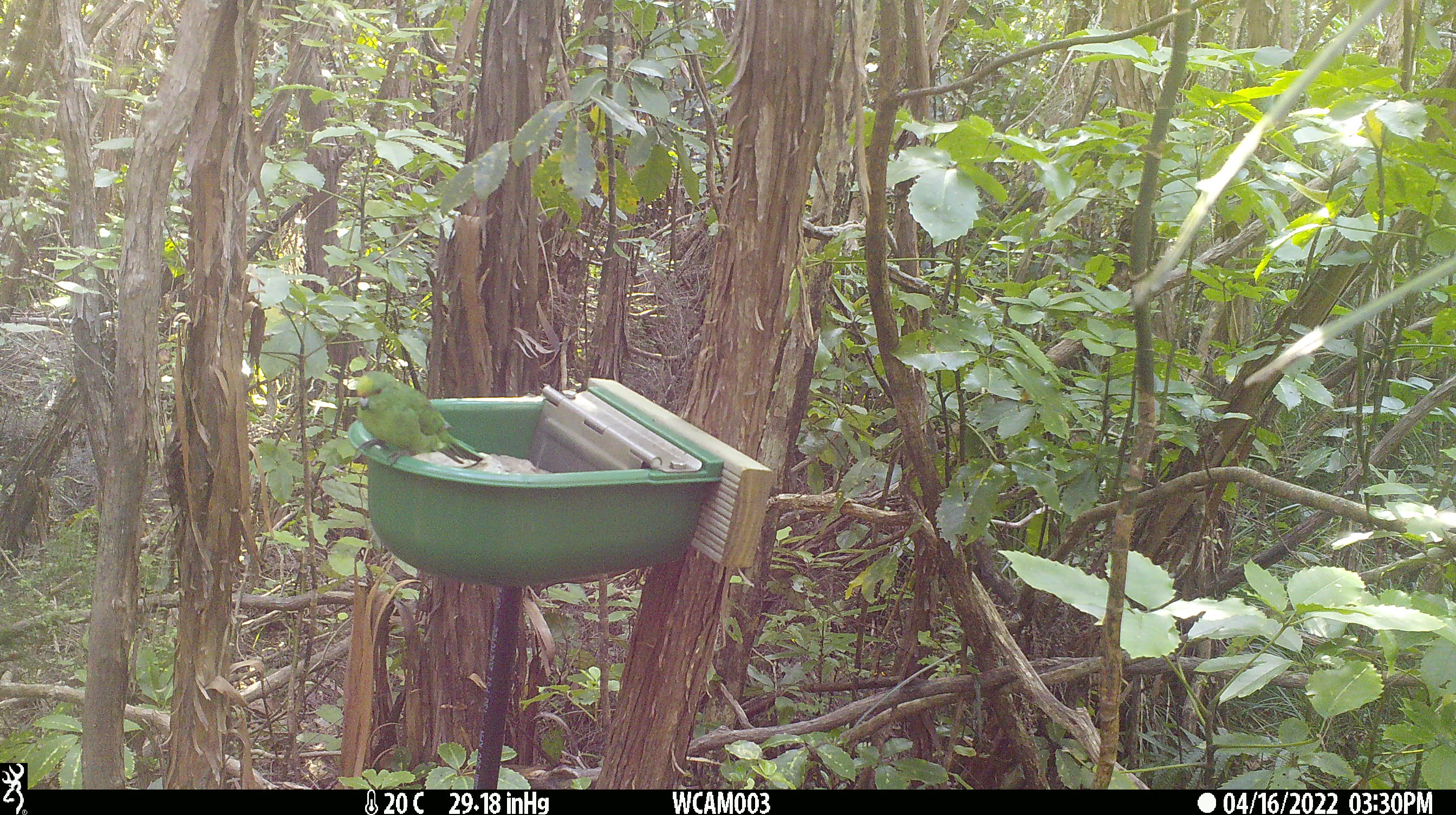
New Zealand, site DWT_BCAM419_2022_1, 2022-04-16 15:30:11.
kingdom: Animalia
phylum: Chordata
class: Aves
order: Psittaciformes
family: Psittaculidae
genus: Cyanoramphus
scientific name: Cyanoramphus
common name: parakeet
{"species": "parakeet (Cyanoramphus)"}